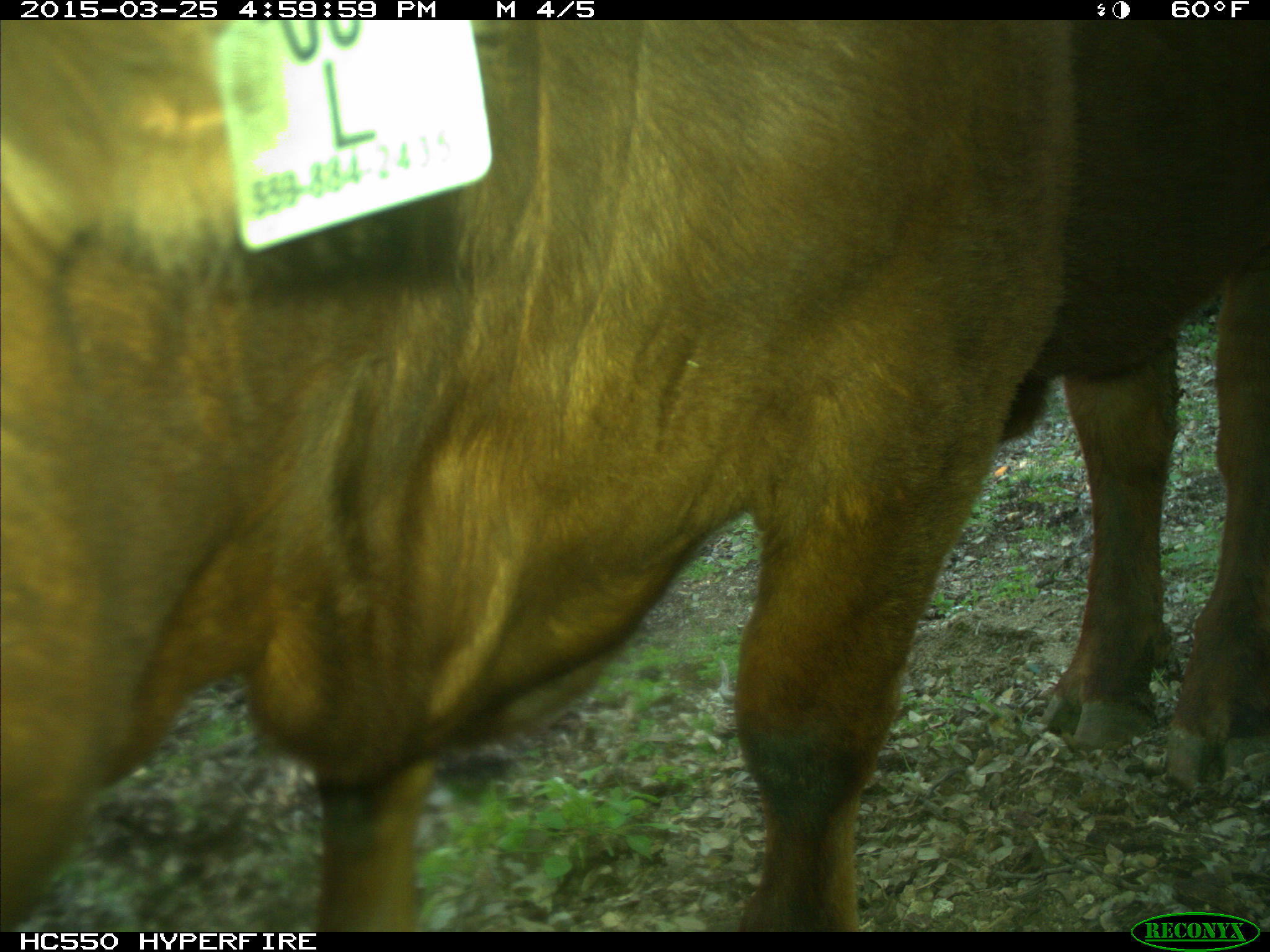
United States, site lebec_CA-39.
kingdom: Animalia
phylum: Chordata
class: Mammalia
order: Artiodactyla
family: Bovidae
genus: Bos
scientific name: Bos taurus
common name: domestic cow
Bos taurus (domestic cow).